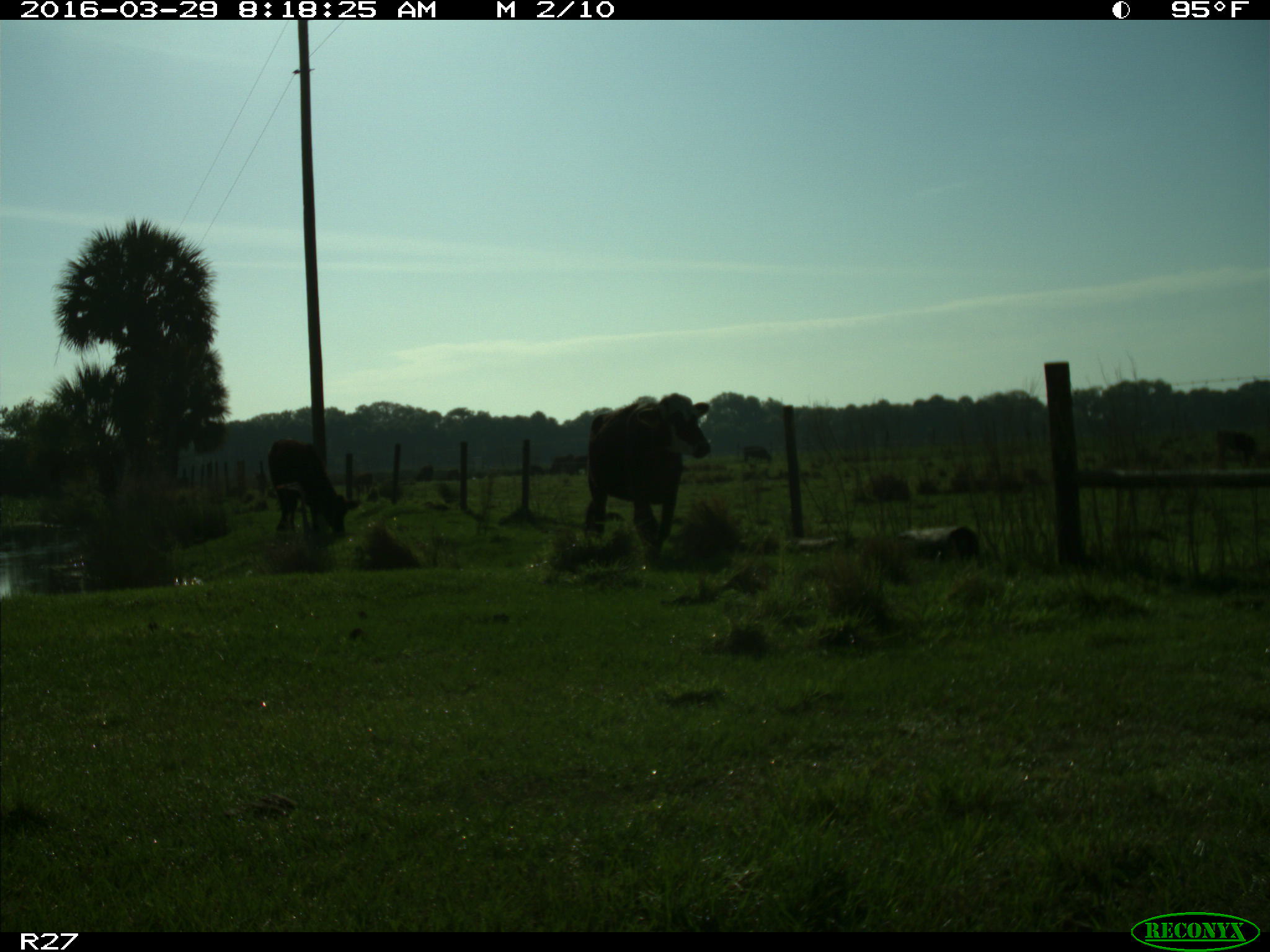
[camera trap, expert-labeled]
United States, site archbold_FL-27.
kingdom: Animalia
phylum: Chordata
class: Mammalia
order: Artiodactyla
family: Bovidae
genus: Bos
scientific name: Bos taurus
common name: domestic cow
Bos taurus (domestic cow).